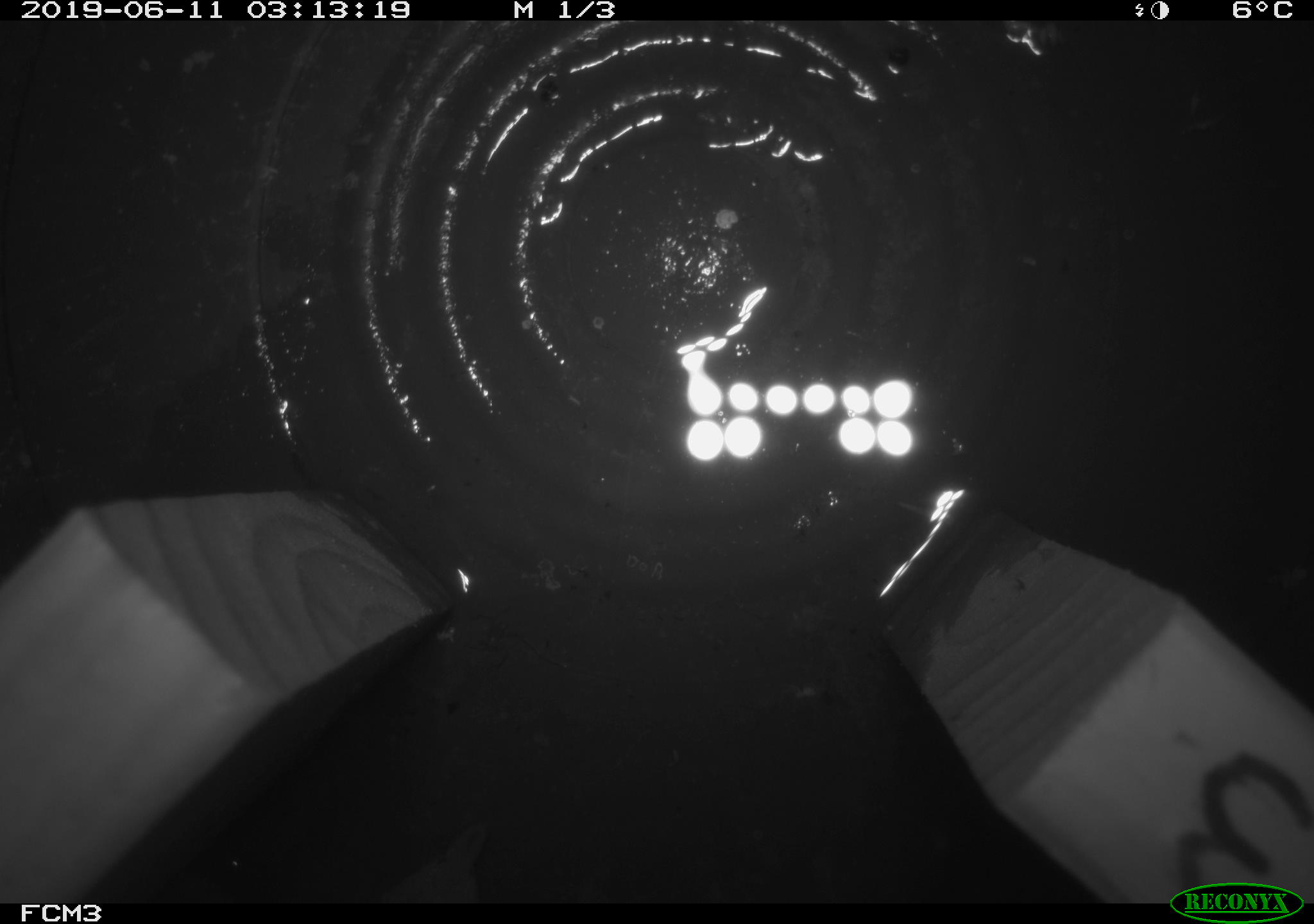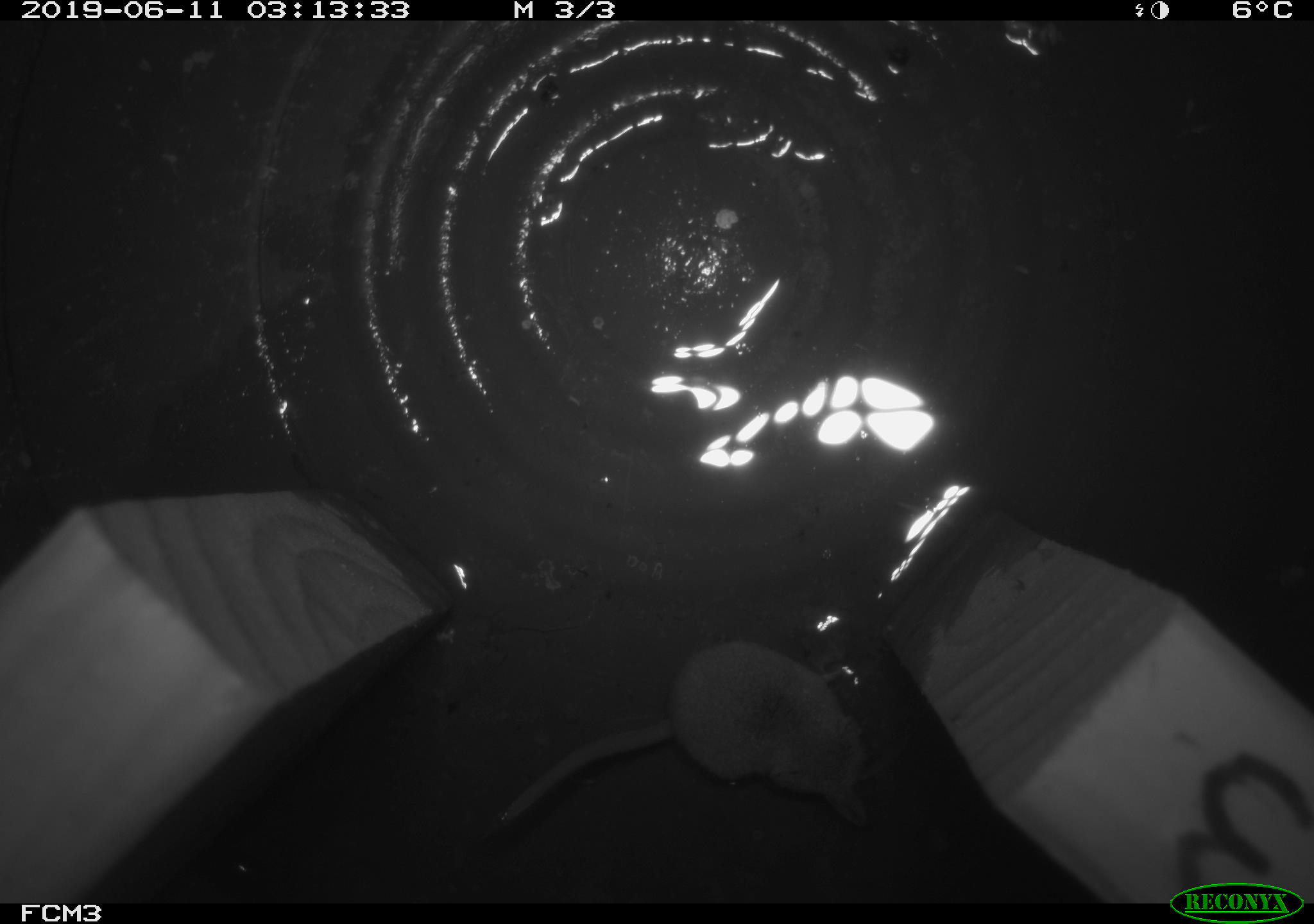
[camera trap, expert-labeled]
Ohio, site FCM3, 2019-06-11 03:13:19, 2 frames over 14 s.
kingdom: Animalia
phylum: Chordata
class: Mammalia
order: Eulipotyphla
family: Soricidae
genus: Sorex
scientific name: Sorex cinereus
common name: masked shrew